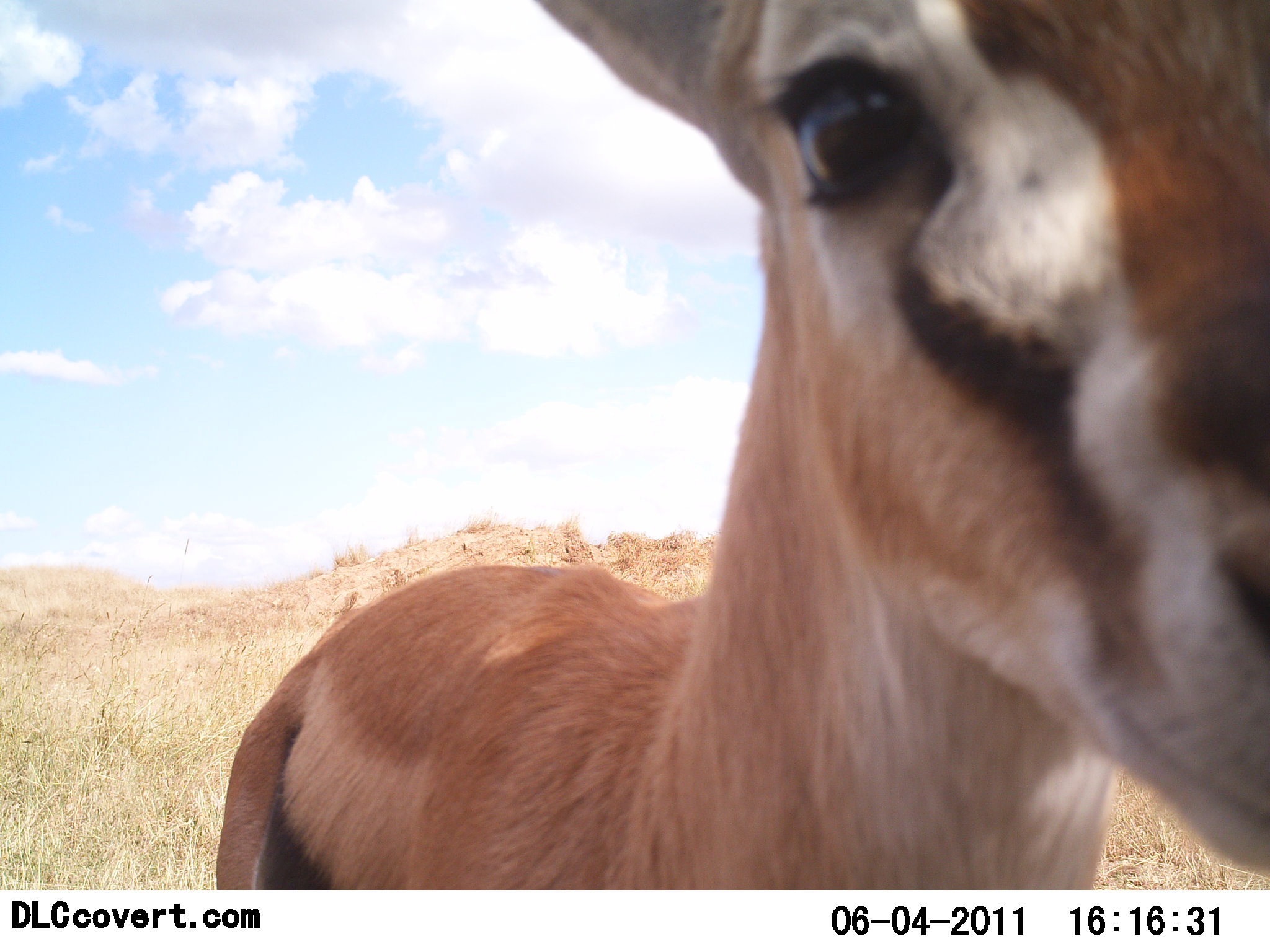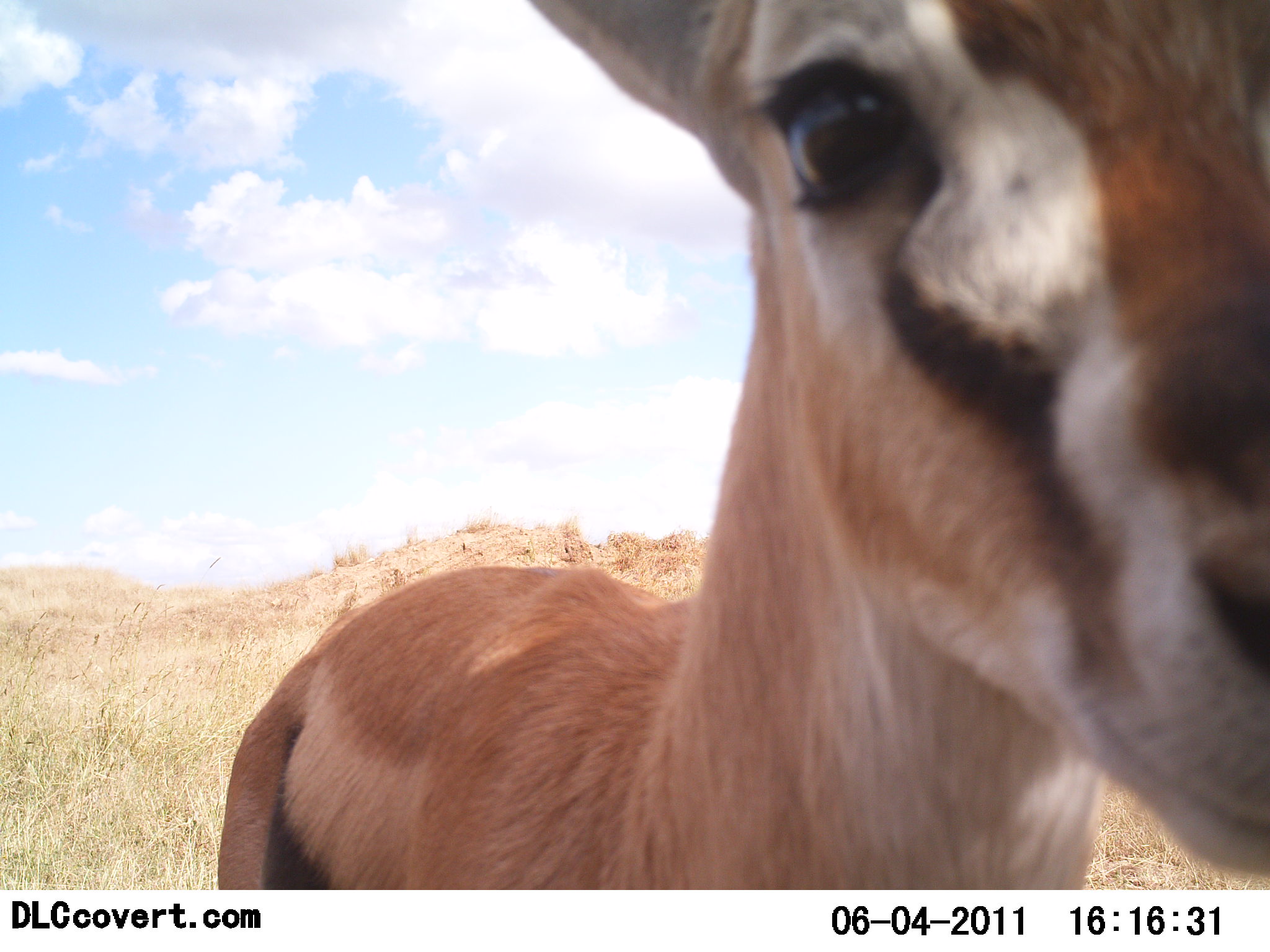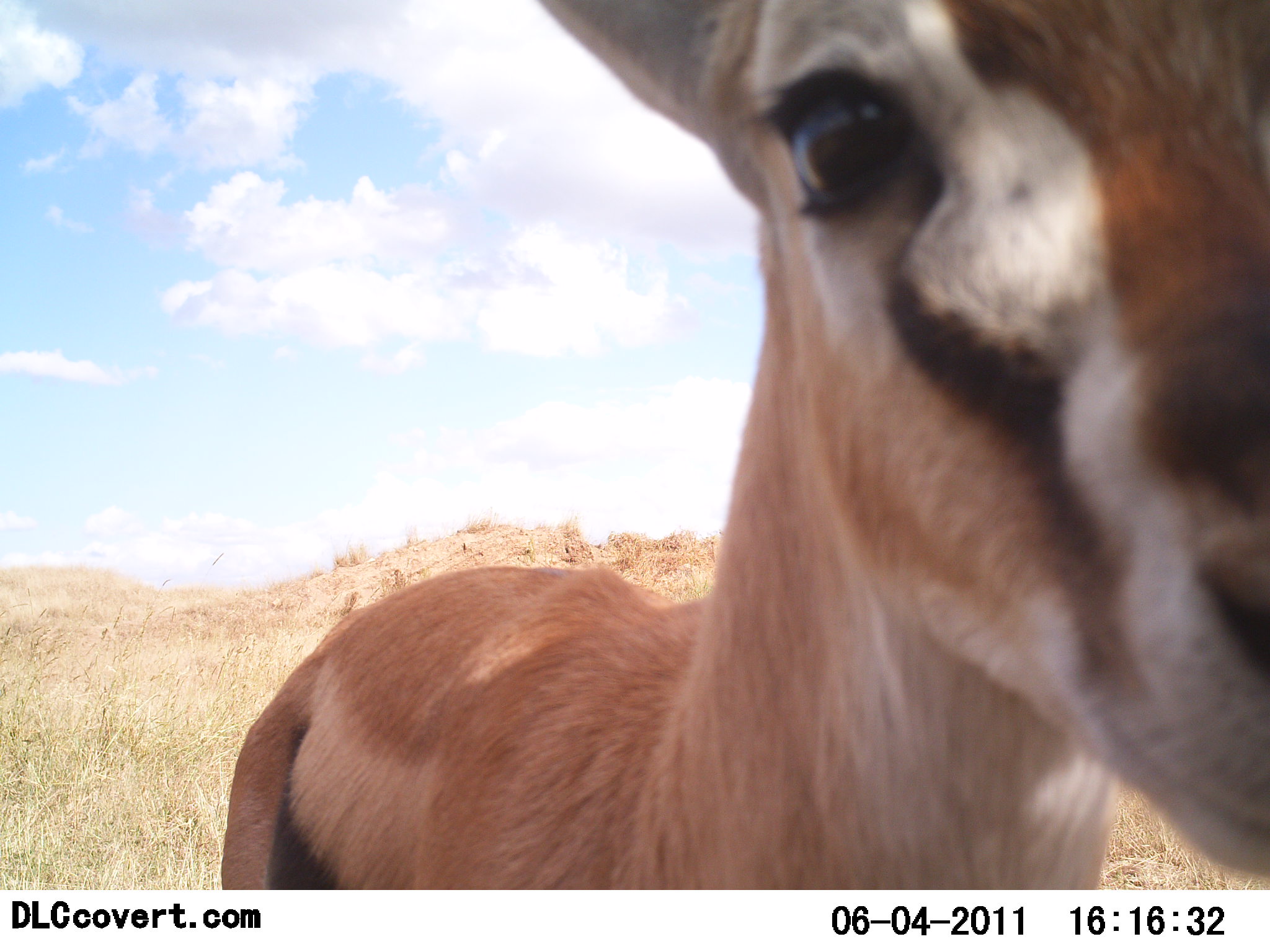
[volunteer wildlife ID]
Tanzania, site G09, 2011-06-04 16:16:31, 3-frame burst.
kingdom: Animalia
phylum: Chordata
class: Mammalia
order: Artiodactyla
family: Bovidae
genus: Eudorcas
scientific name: Eudorcas thomsonii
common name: thomson's gazelle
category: gazellethomsons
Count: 1.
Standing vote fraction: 92%.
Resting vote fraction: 0%.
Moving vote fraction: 0%.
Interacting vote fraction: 23%.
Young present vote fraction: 0%.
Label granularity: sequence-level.